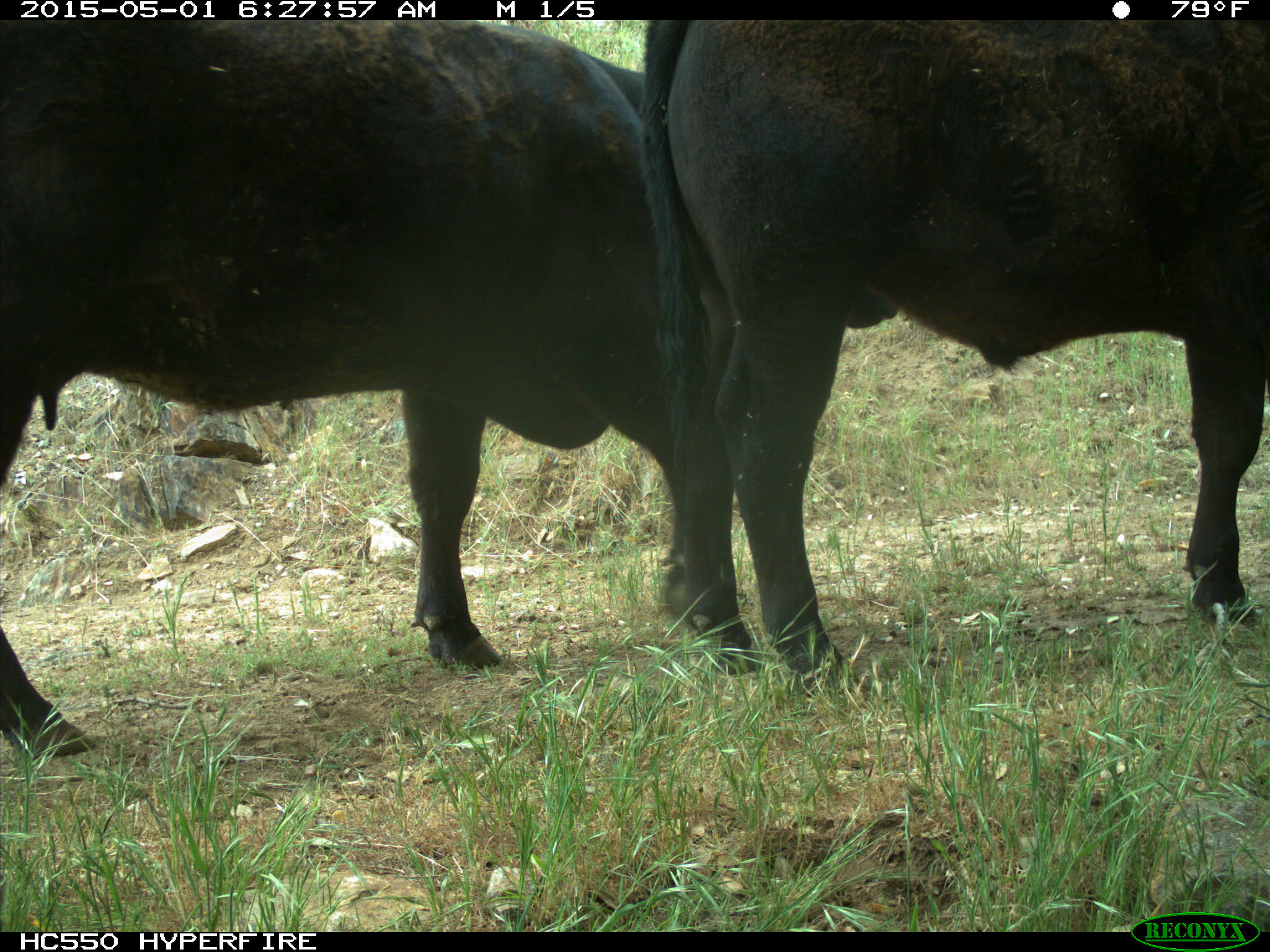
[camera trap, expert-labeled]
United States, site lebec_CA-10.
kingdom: Animalia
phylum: Chordata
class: Mammalia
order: Artiodactyla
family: Bovidae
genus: Bos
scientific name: Bos taurus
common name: domestic cow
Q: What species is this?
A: Bos taurus (domestic cow).